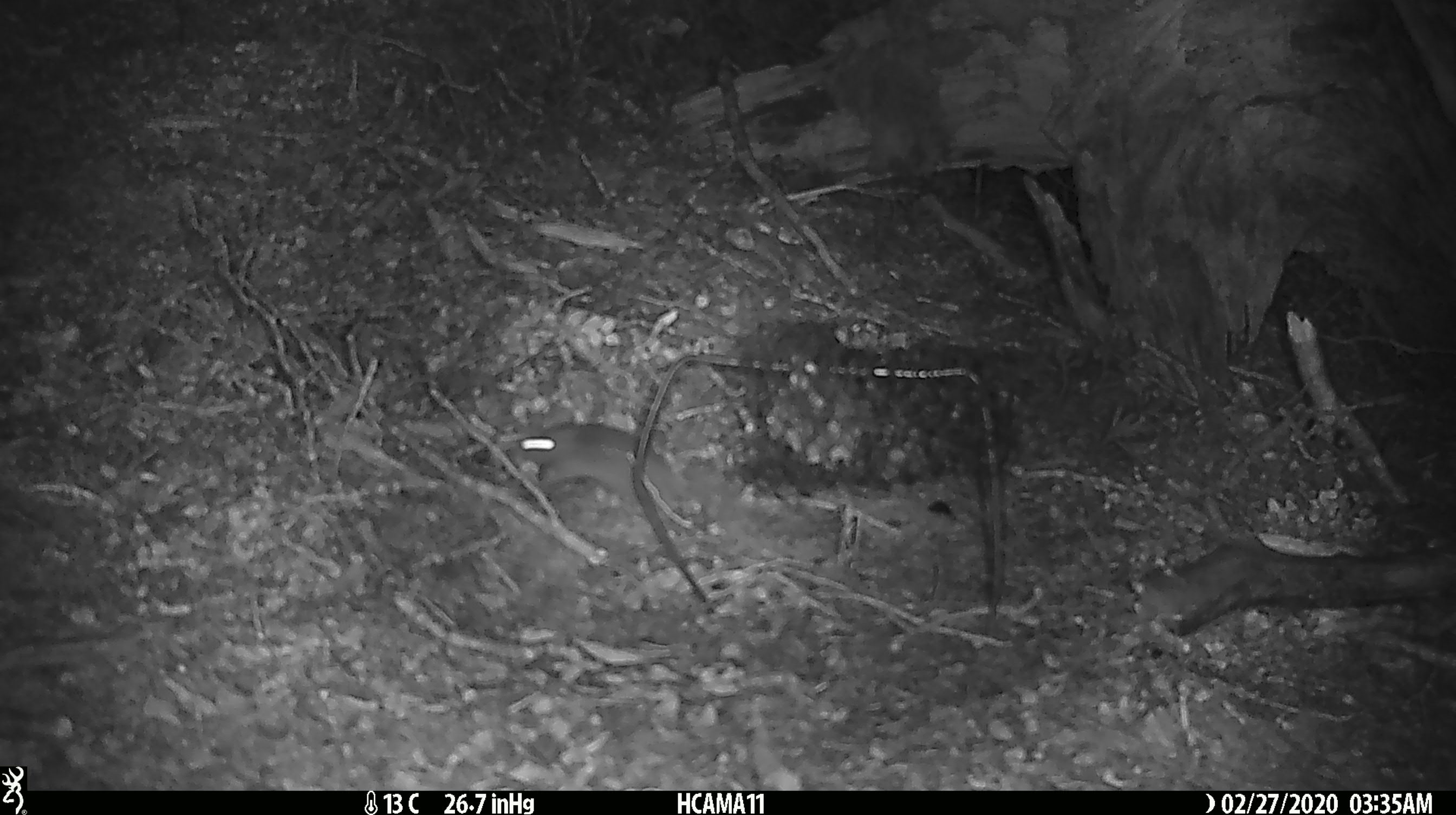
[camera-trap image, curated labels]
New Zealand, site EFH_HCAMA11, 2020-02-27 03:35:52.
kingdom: Animalia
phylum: Chordata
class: Mammalia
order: Rodentia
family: Muridae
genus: Mus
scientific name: Mus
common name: mouse